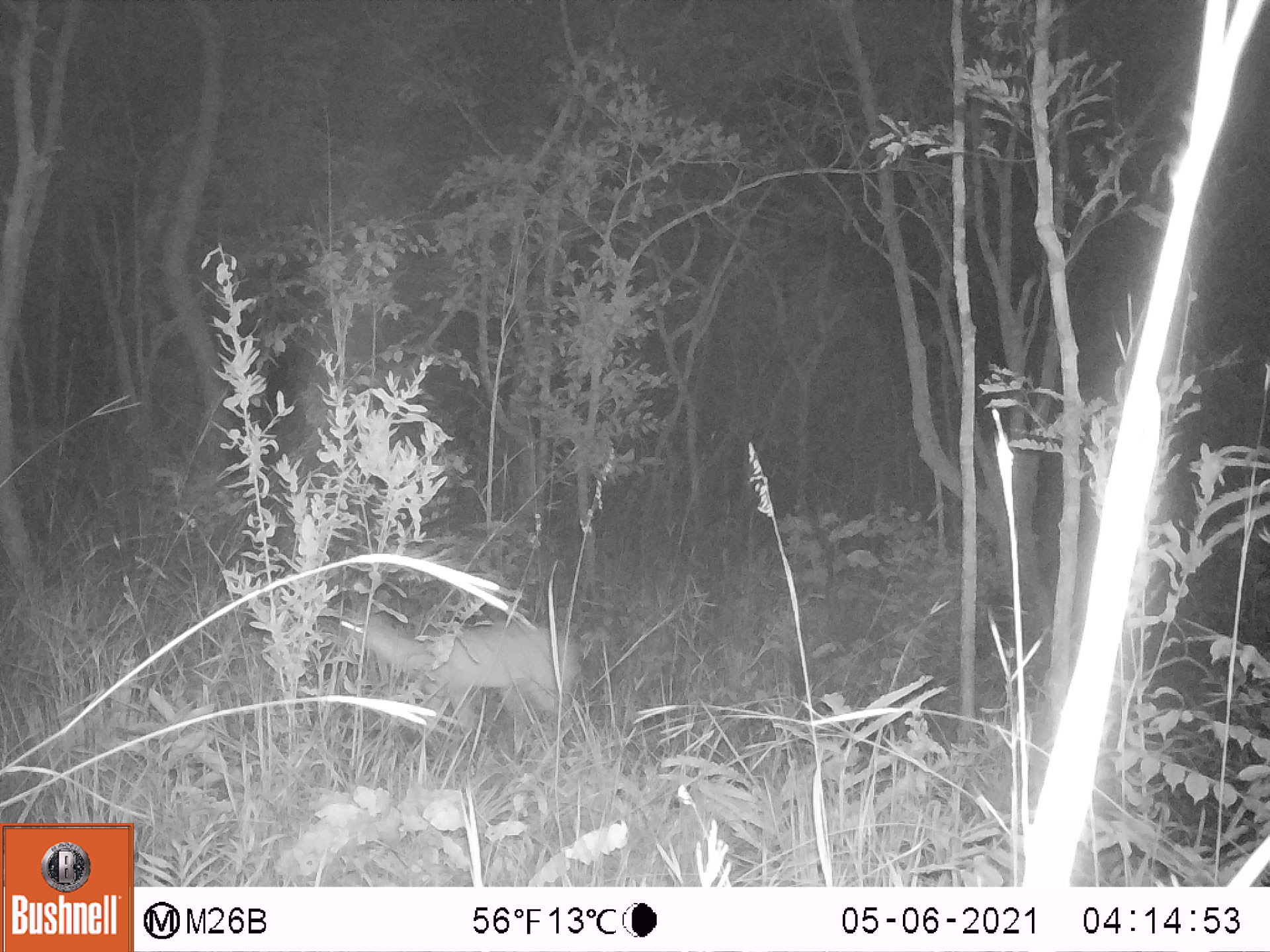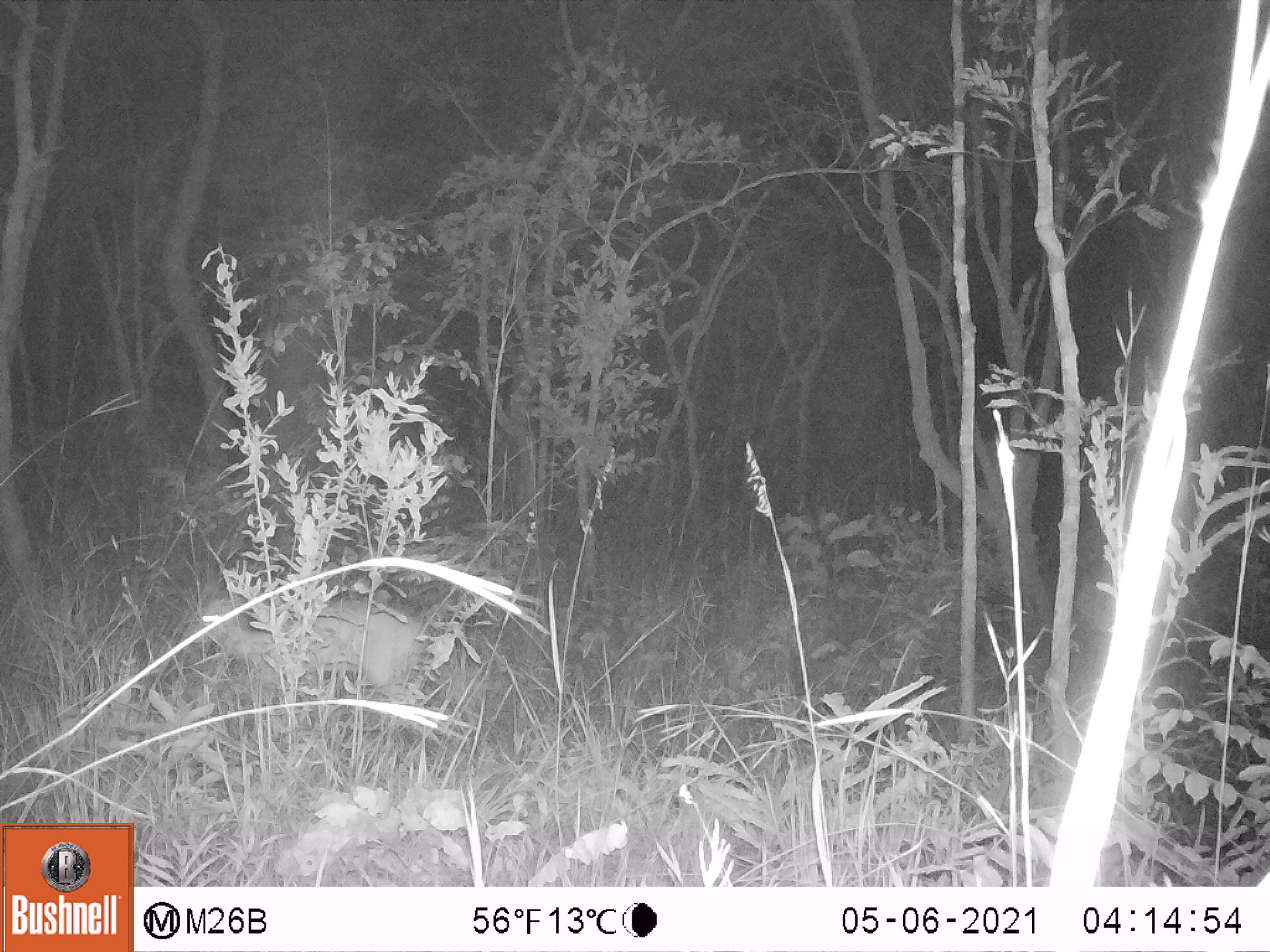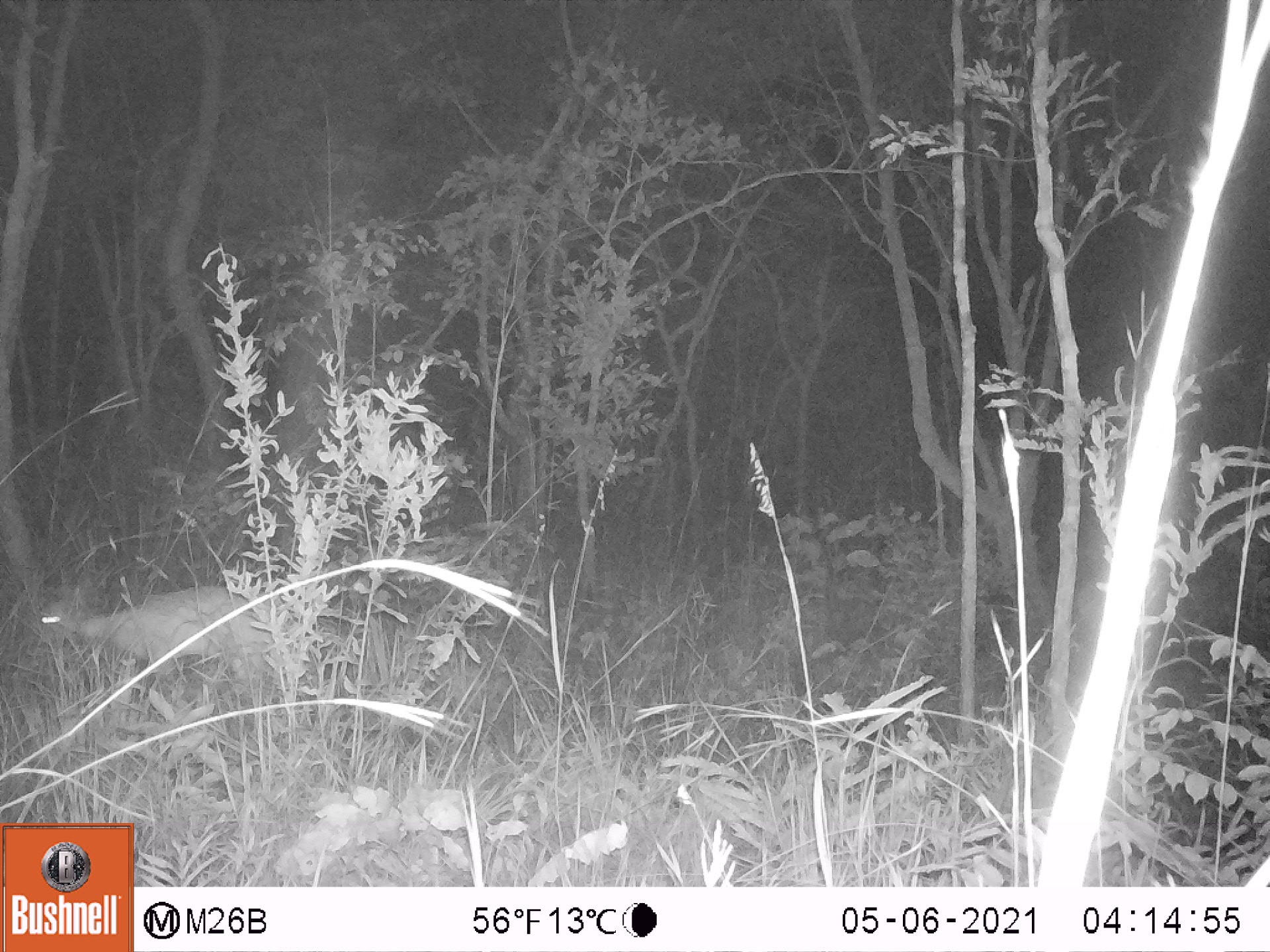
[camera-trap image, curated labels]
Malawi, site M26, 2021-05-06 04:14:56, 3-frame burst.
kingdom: Animalia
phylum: Chordata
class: Mammalia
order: Artiodactyla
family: Bovidae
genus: Sylvicapra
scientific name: Sylvicapra grimmia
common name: common duiker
Common duiker (Sylvicapra grimmia), count 1.